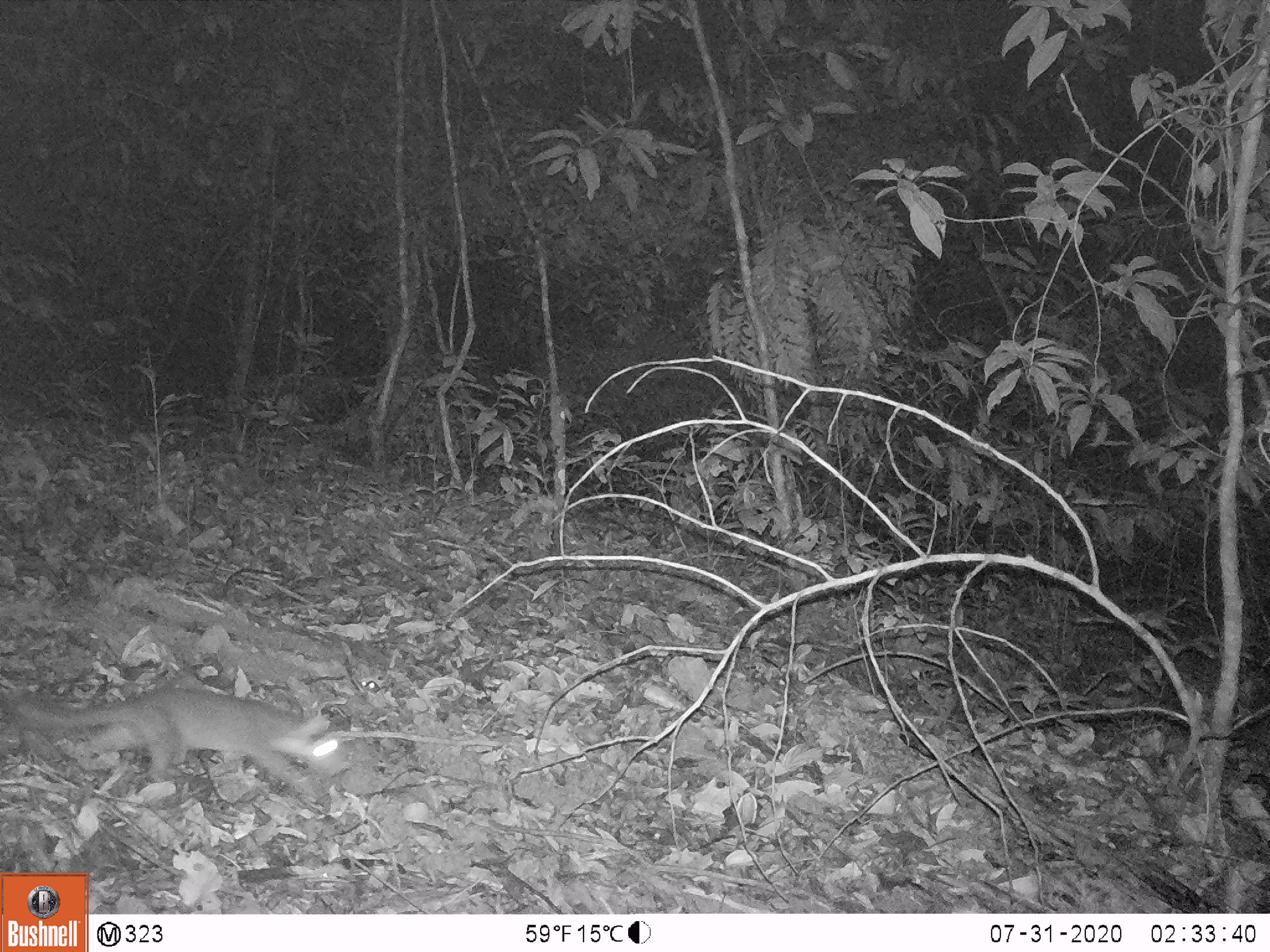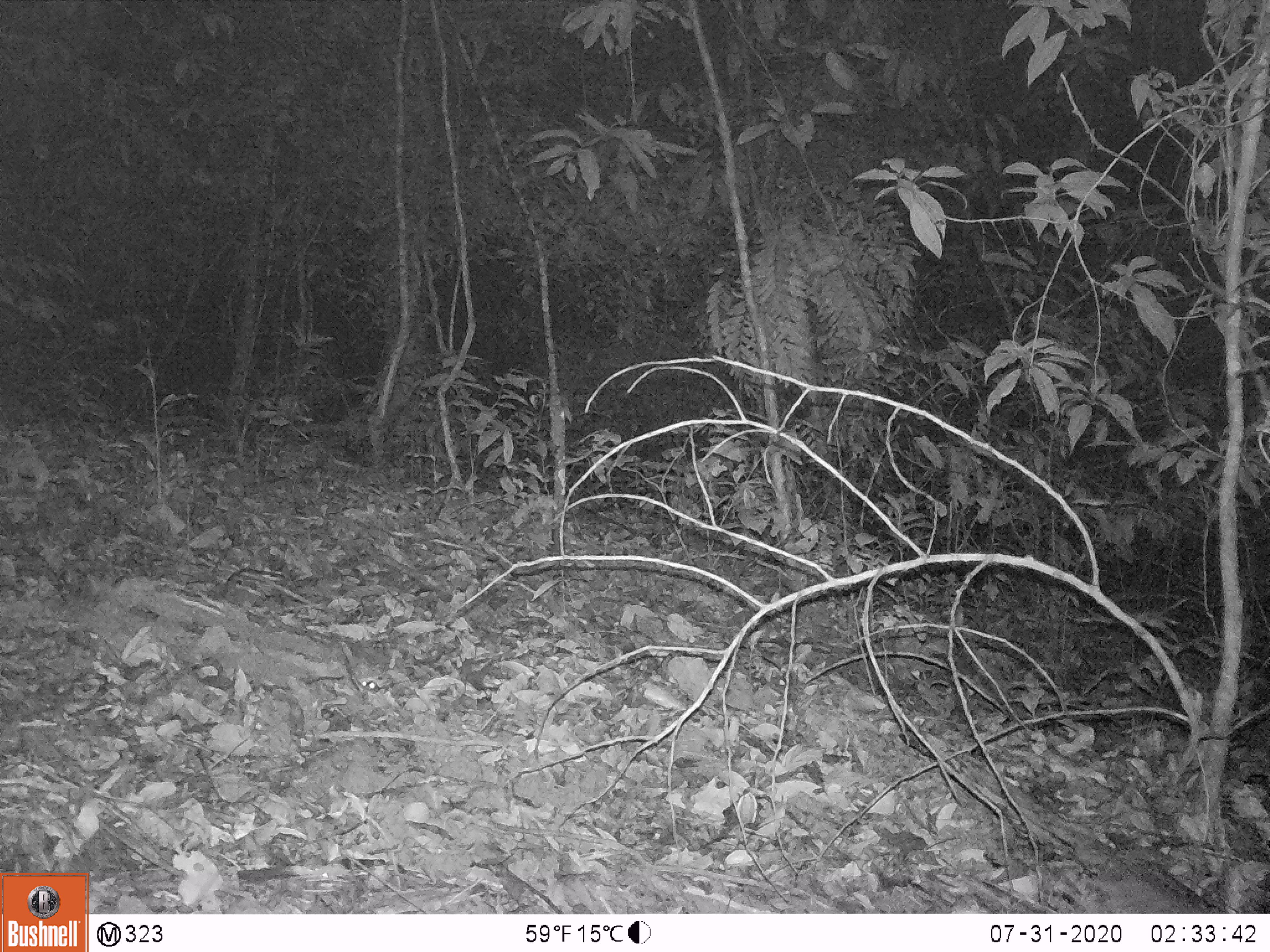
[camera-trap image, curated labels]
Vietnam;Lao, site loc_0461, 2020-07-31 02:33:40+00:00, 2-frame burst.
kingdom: Animalia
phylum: Chordata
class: Mammalia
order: Carnivora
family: Mustelidae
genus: Melogale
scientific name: Melogale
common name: ferret badger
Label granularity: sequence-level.